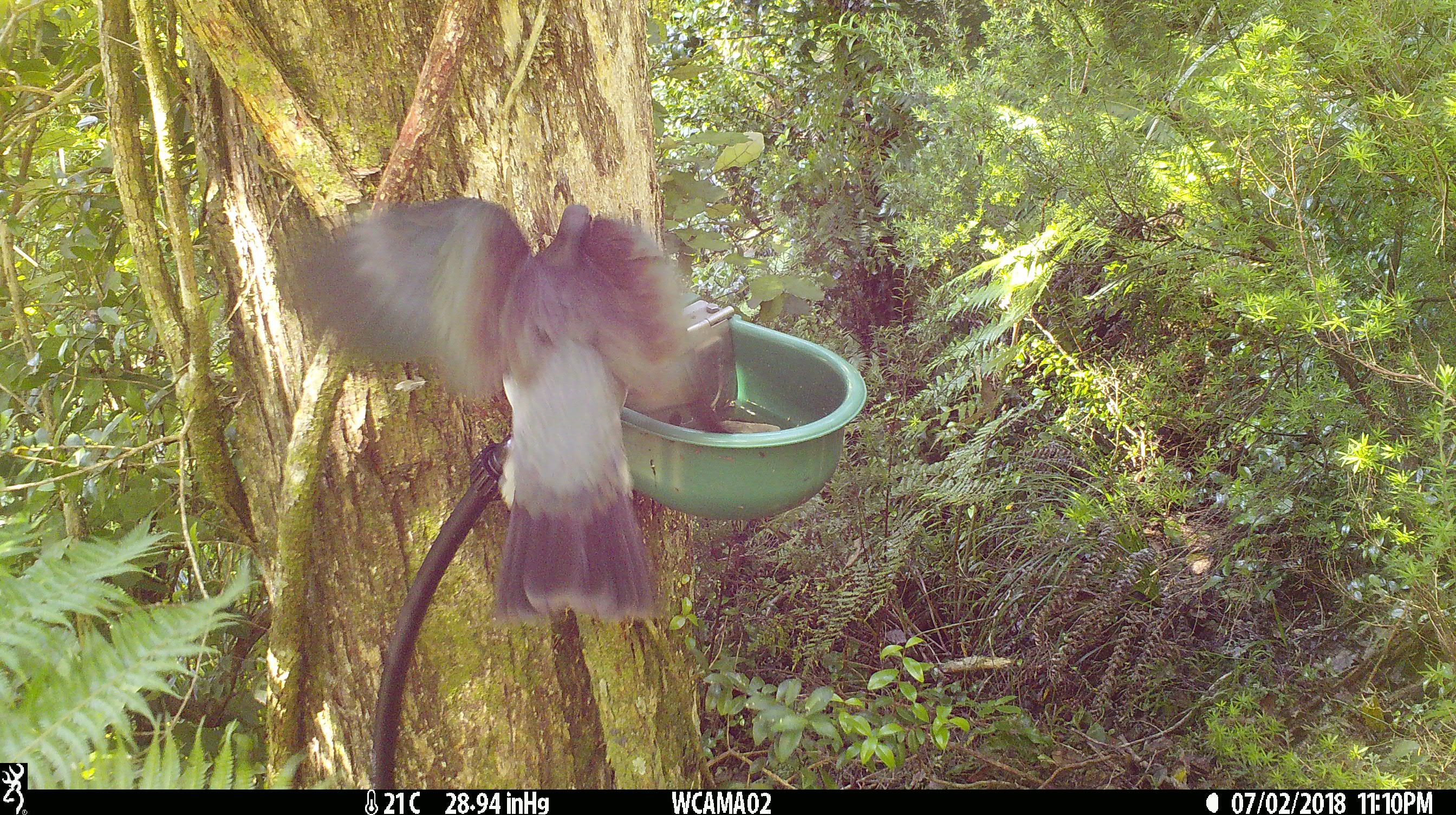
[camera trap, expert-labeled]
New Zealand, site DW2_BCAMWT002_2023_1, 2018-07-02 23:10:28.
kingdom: Animalia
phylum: Chordata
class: Aves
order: Columbiformes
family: Columbidae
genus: Hemiphaga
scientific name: Hemiphaga novaeseelandiae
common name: new zealand pigeon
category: kereru